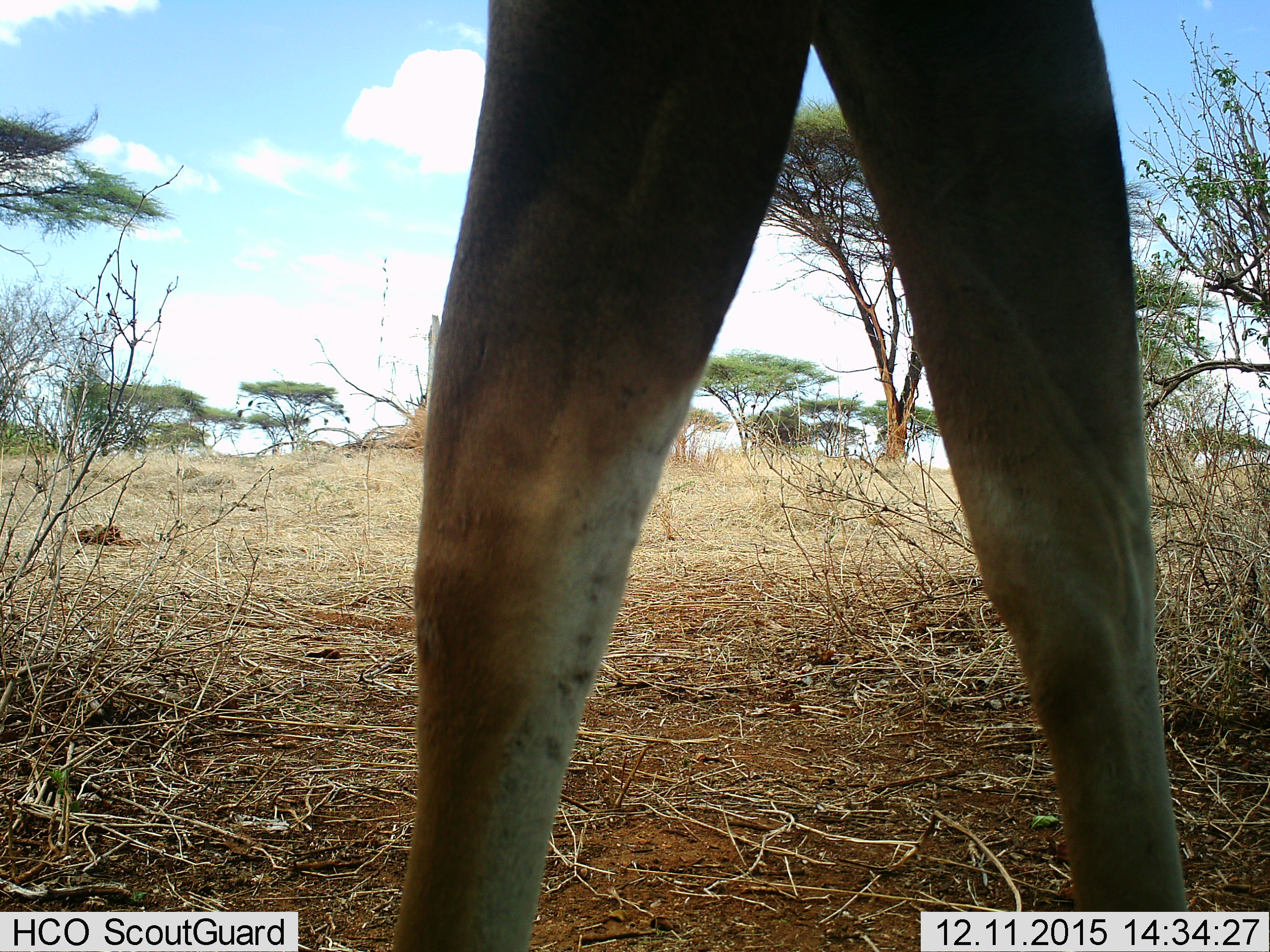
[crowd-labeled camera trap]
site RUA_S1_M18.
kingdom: Animalia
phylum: Chordata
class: Mammalia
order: Artiodactyla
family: Bovidae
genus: Aepyceros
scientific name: Aepyceros melampus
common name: impala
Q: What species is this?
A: Impala (Aepyceros melampus).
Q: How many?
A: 1.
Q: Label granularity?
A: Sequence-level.